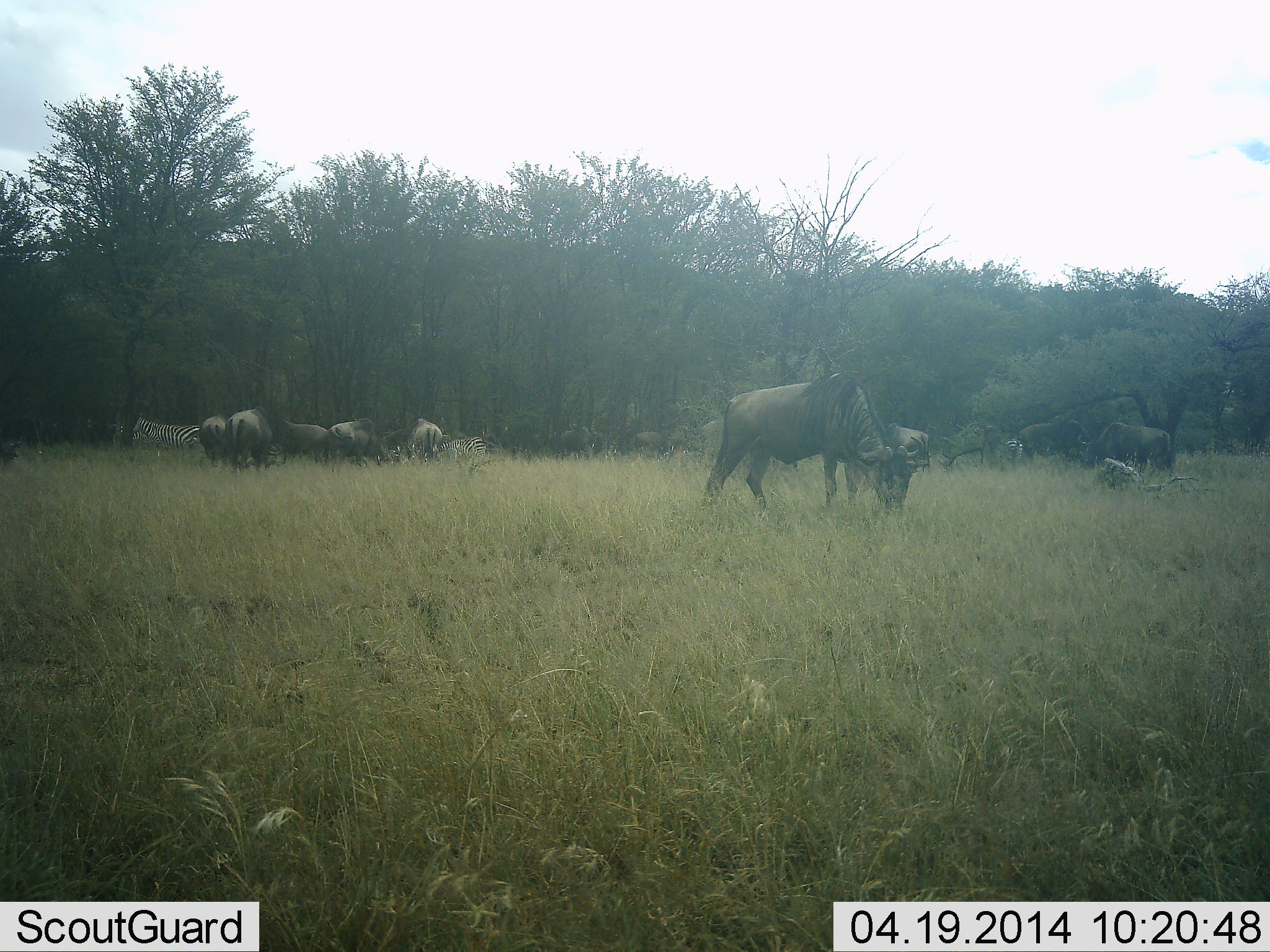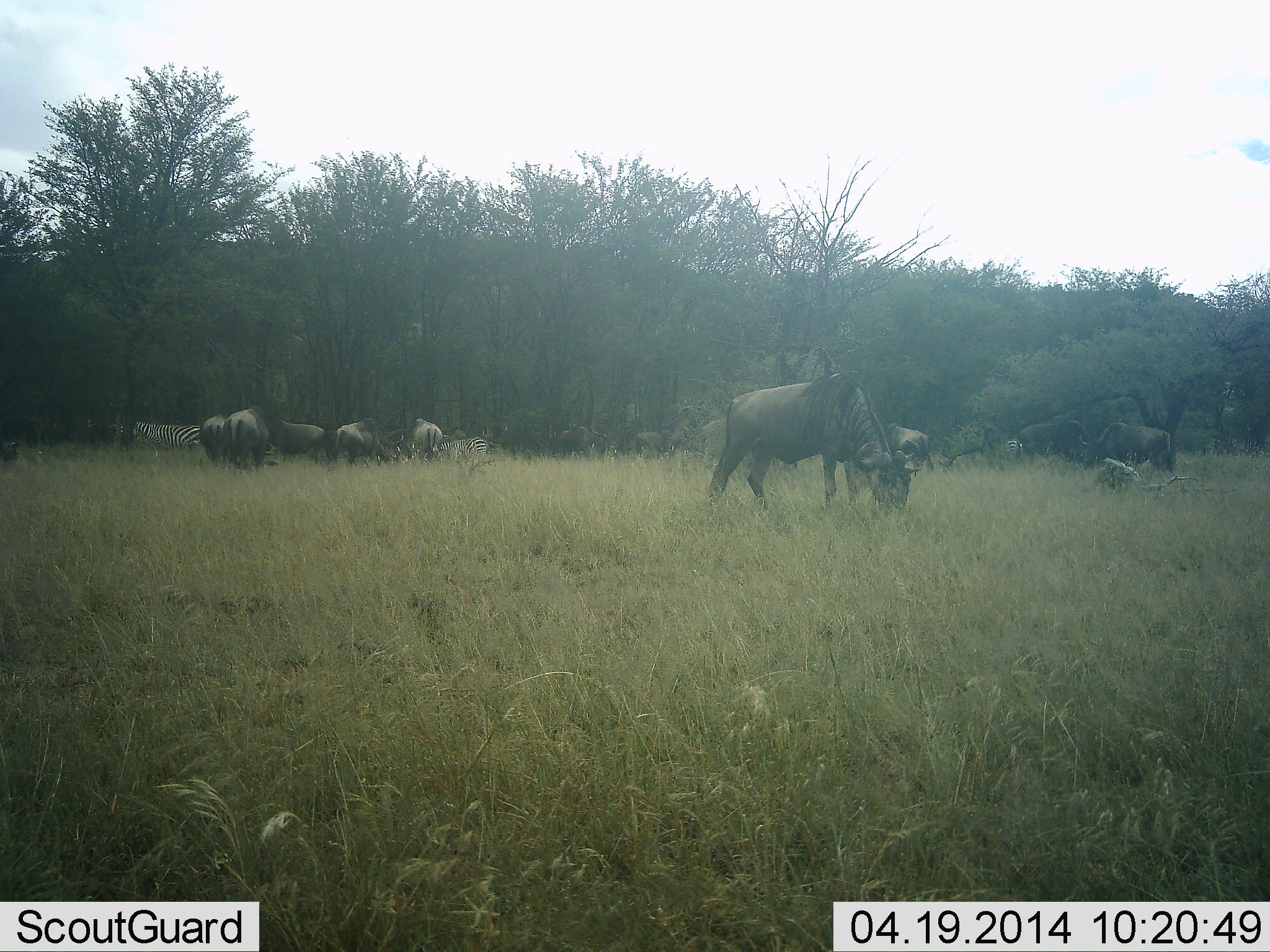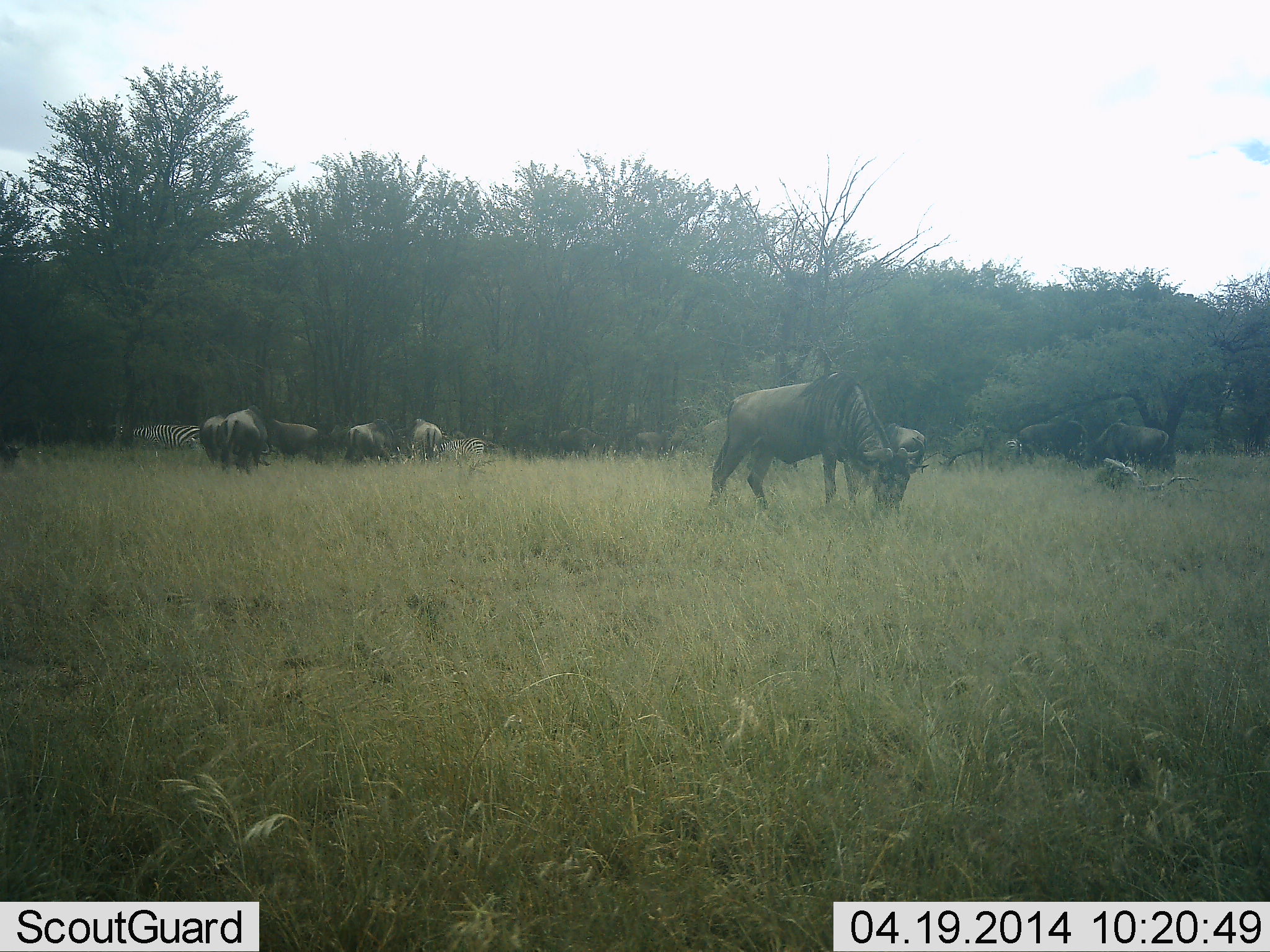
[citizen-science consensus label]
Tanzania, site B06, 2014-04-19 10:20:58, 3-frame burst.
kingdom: Animalia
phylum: Chordata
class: Mammalia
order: Artiodactyla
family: Bovidae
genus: Connochaetes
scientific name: Connochaetes taurinus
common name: blue wildebeest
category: wildebeest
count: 9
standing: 49%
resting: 6%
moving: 6%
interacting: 2%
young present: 0%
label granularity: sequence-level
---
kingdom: Animalia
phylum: Chordata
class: Mammalia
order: Perissodactyla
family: Equidae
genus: Equus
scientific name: Equus quagga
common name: plains zebra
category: zebra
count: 1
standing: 67%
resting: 0%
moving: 6%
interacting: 6%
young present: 0%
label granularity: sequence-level